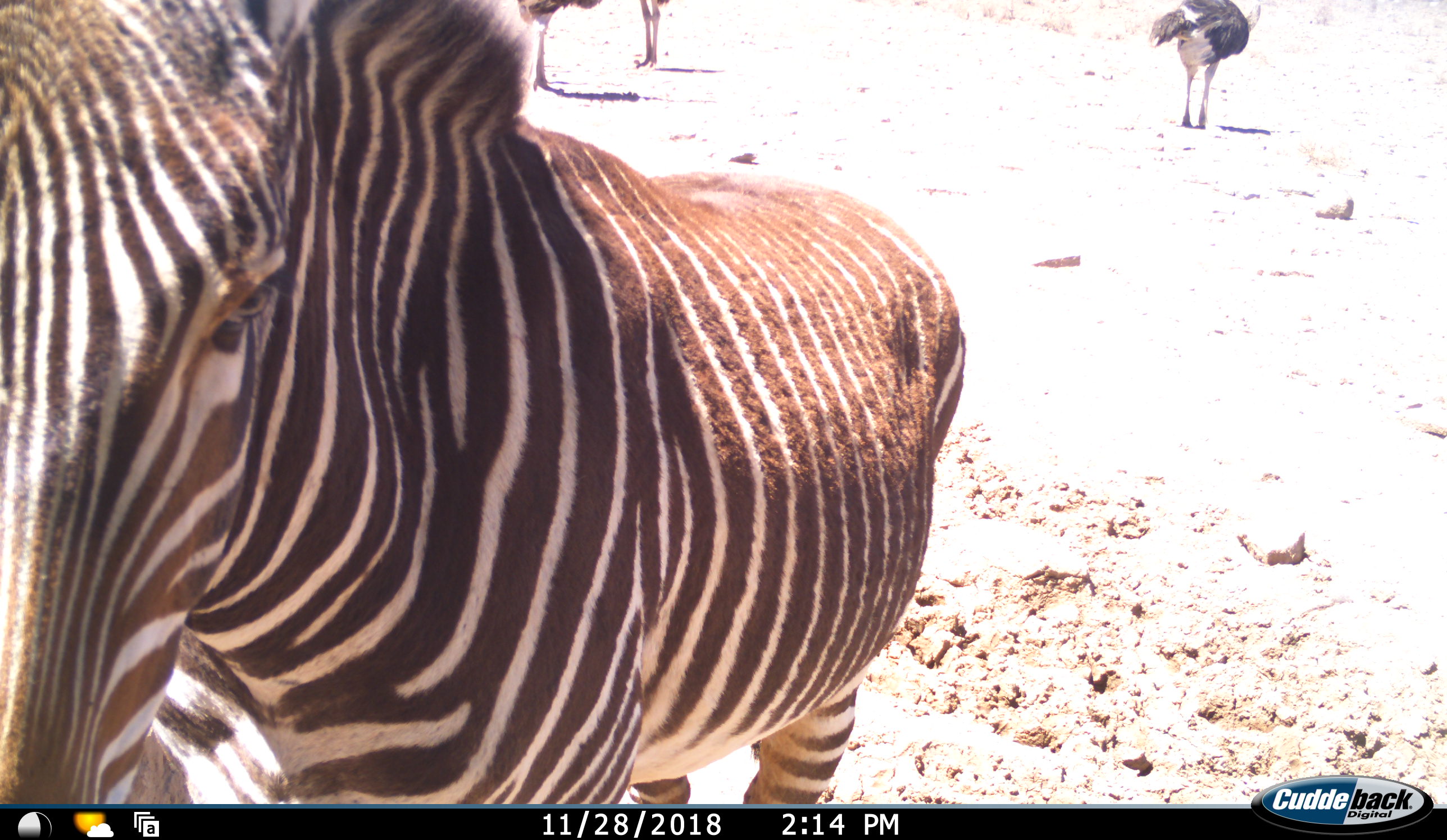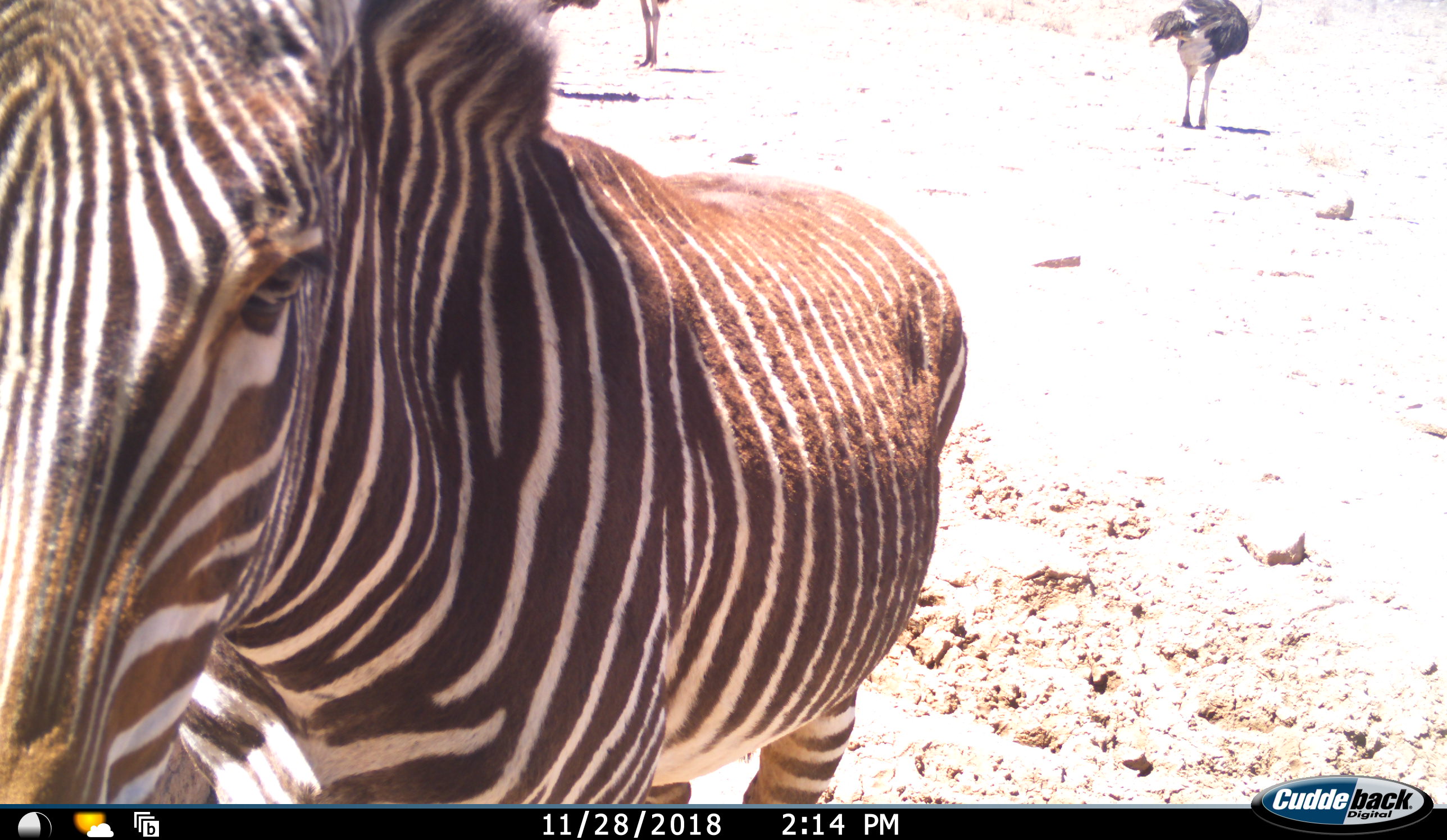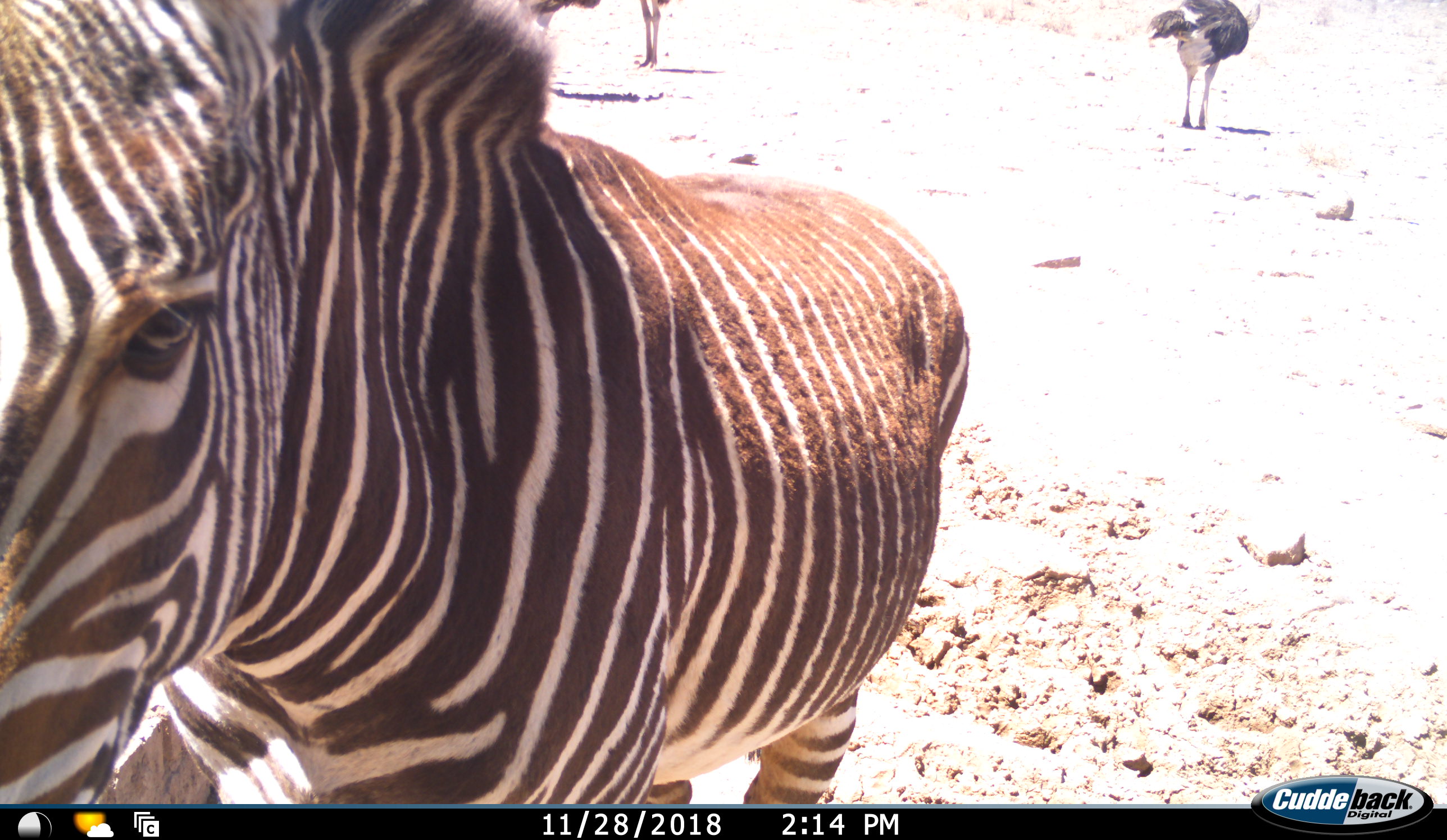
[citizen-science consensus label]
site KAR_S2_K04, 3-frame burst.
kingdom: Animalia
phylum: Chordata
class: Aves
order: Struthioniformes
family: Struthionidae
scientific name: Struthionidae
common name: ostrich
Ostrich (Struthionidae), count 3. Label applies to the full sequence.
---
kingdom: Animalia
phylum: Chordata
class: Mammalia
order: Perissodactyla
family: Equidae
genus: Equus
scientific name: Equus zebra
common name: mountain zebra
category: zebramountain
Zebramountain (mountain zebra) (Equus zebra), count 1. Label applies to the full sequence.